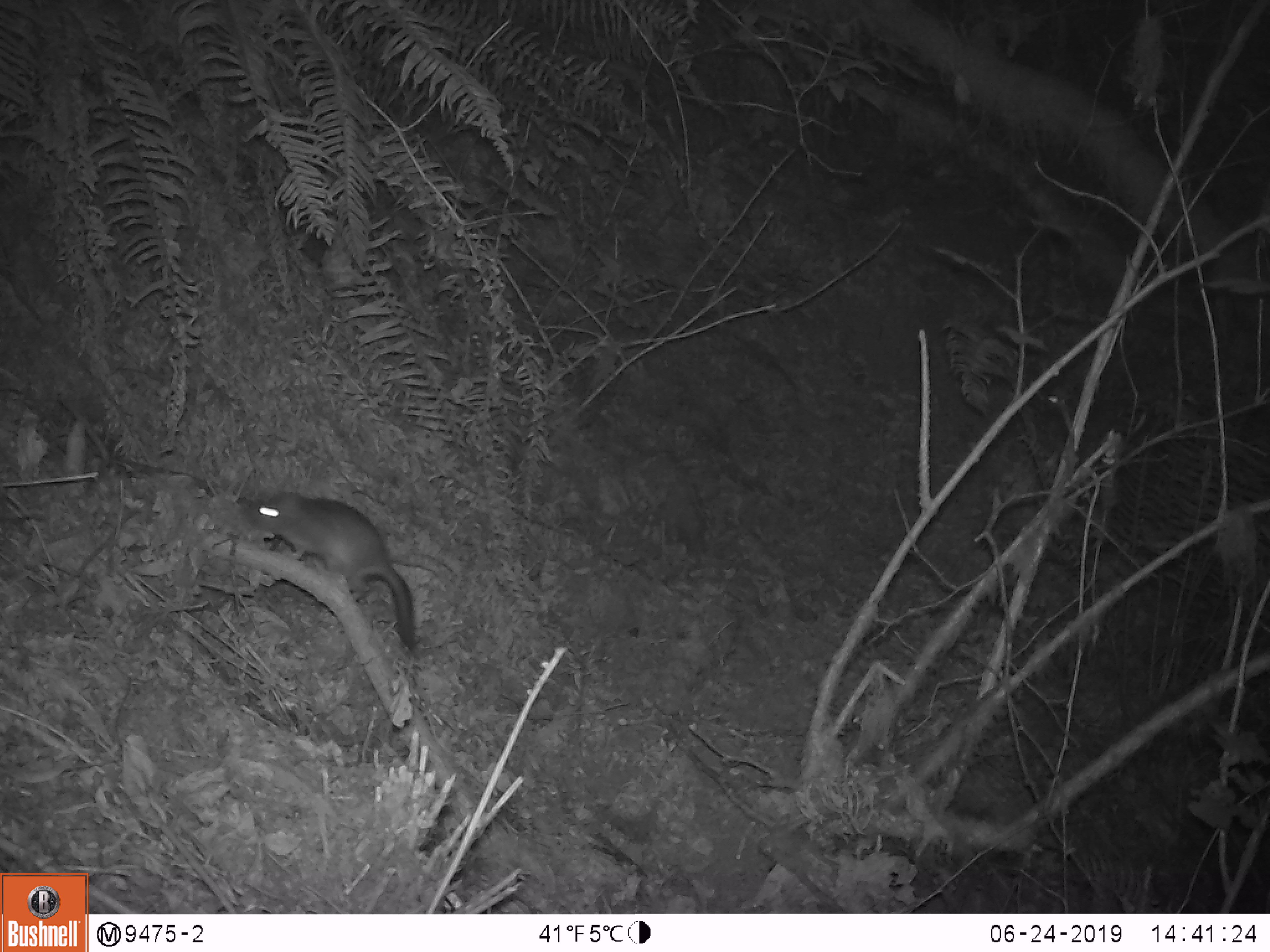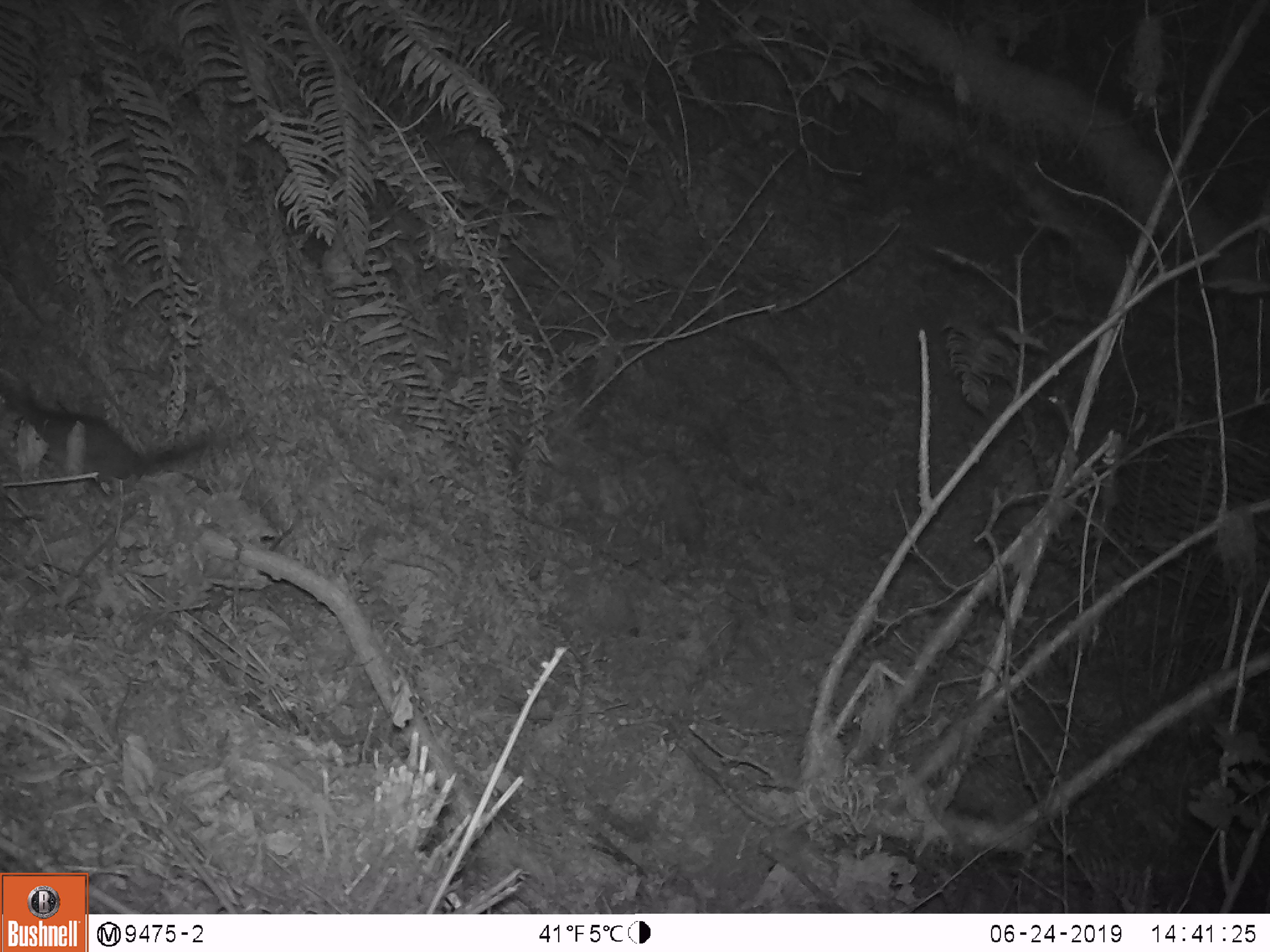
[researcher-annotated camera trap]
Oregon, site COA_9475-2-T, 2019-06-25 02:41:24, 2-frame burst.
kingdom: Animalia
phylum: Chordata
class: Mammalia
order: Rodentia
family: Cricetidae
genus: Neotoma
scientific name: Neotoma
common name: woodrats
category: neotoma species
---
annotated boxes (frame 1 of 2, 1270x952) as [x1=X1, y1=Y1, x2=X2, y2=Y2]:
neotoma species: [x1=234, y1=475, x2=434, y2=654]; [x1=514, y1=637, x2=573, y2=650]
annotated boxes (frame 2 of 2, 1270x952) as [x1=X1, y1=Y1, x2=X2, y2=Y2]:
neotoma species: [x1=2, y1=393, x2=224, y2=495]